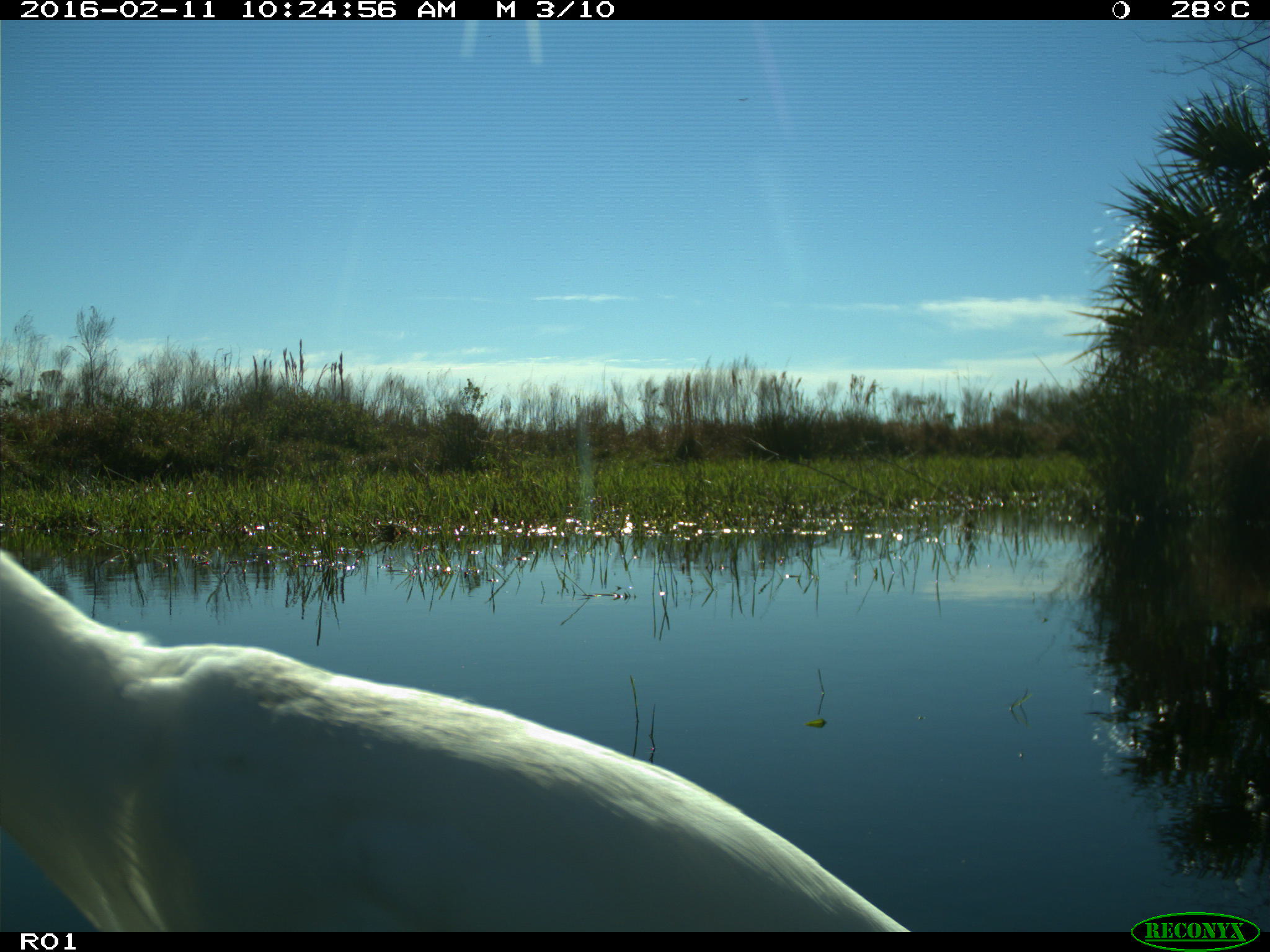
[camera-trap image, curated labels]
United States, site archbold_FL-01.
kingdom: Animalia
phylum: Chordata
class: Aves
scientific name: Aves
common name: birds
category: unidentified bird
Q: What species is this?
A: Unidentified bird (birds) (Aves).